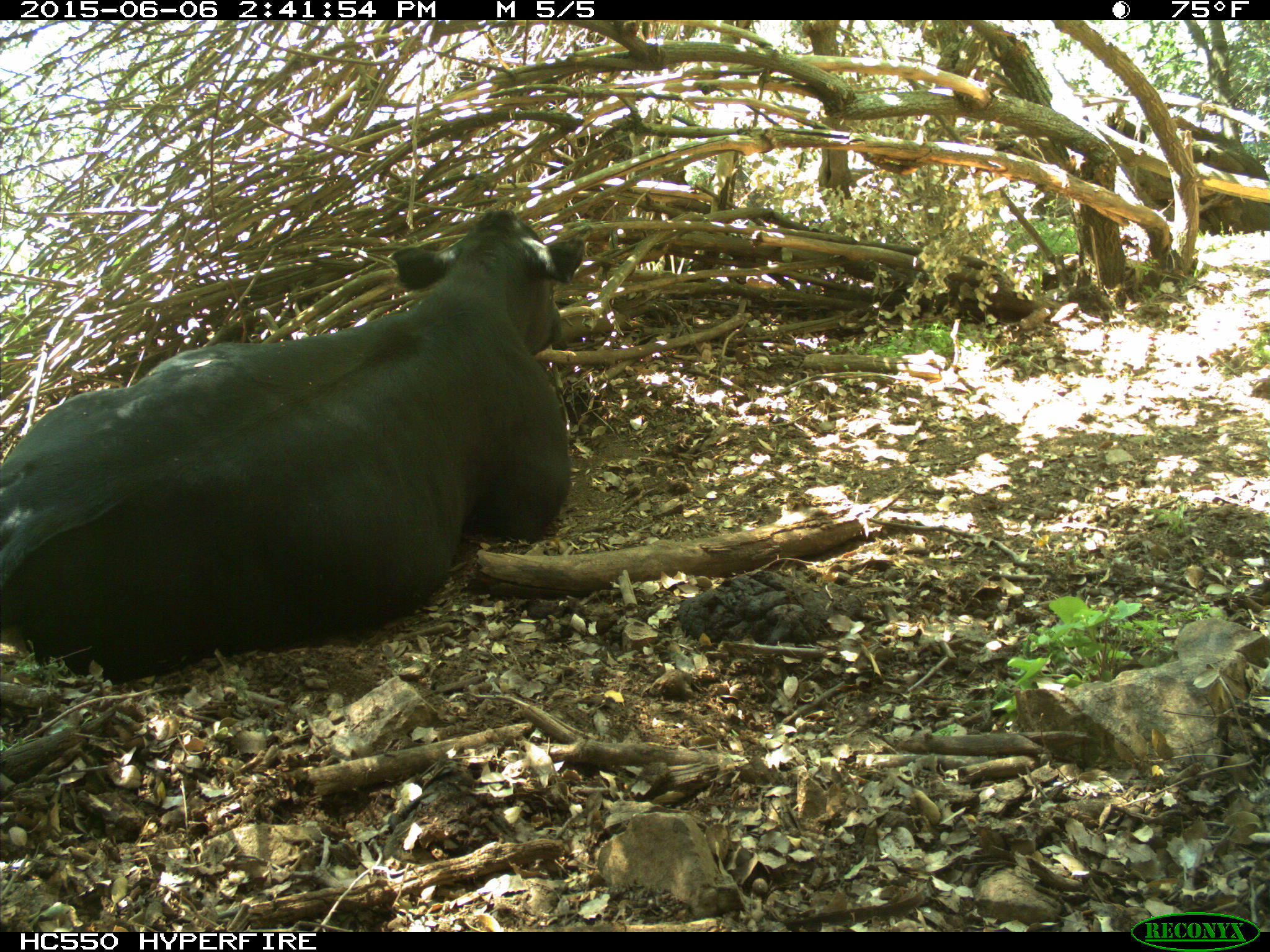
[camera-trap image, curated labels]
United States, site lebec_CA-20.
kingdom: Animalia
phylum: Chordata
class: Mammalia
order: Artiodactyla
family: Bovidae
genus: Bos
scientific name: Bos taurus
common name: domestic cow